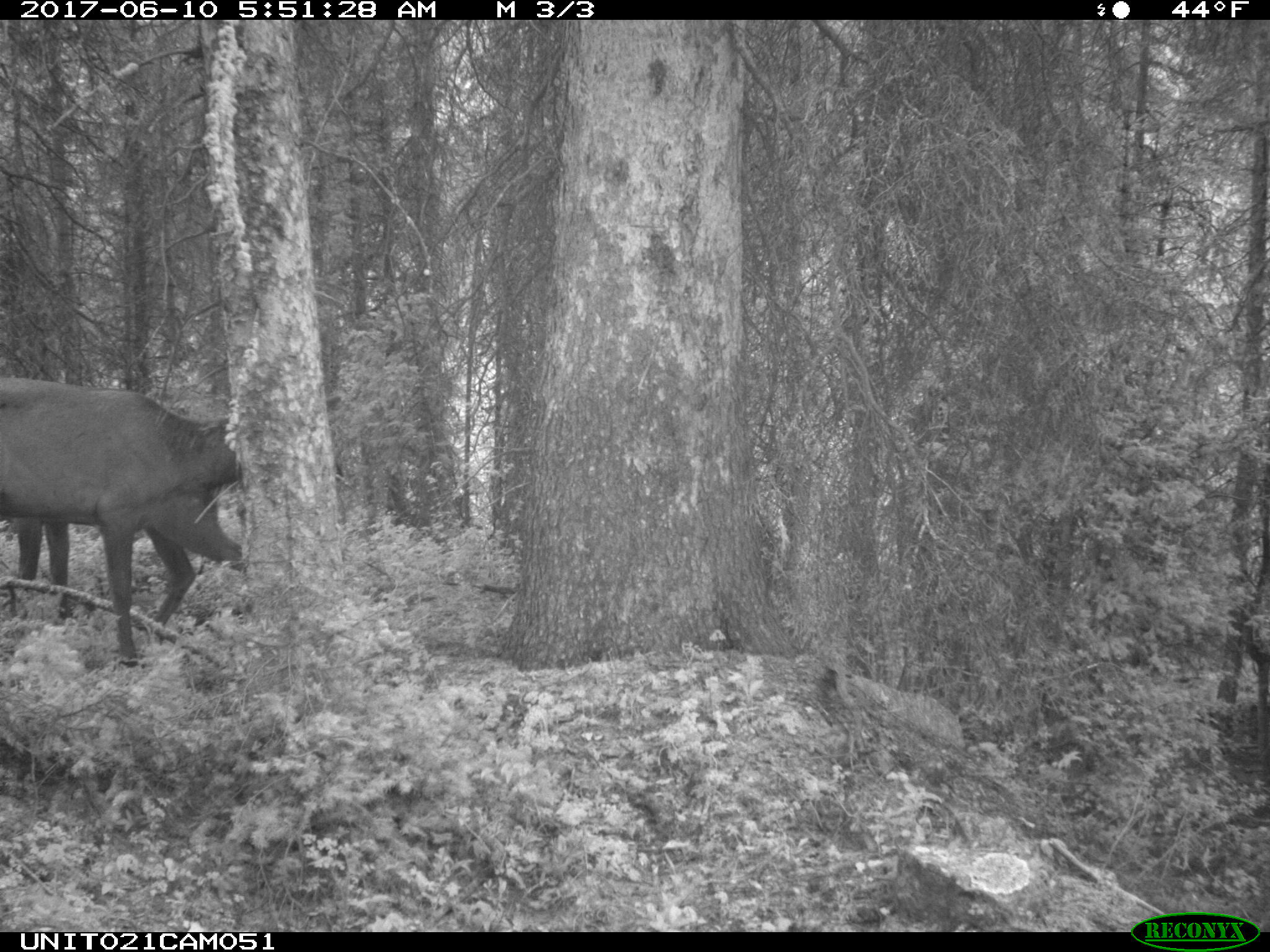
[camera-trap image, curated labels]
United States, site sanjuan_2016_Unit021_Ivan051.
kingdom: Animalia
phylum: Chordata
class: Mammalia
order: Artiodactyla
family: Cervidae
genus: Cervus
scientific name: Cervus elaphus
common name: red deer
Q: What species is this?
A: Cervus elaphus (red deer).